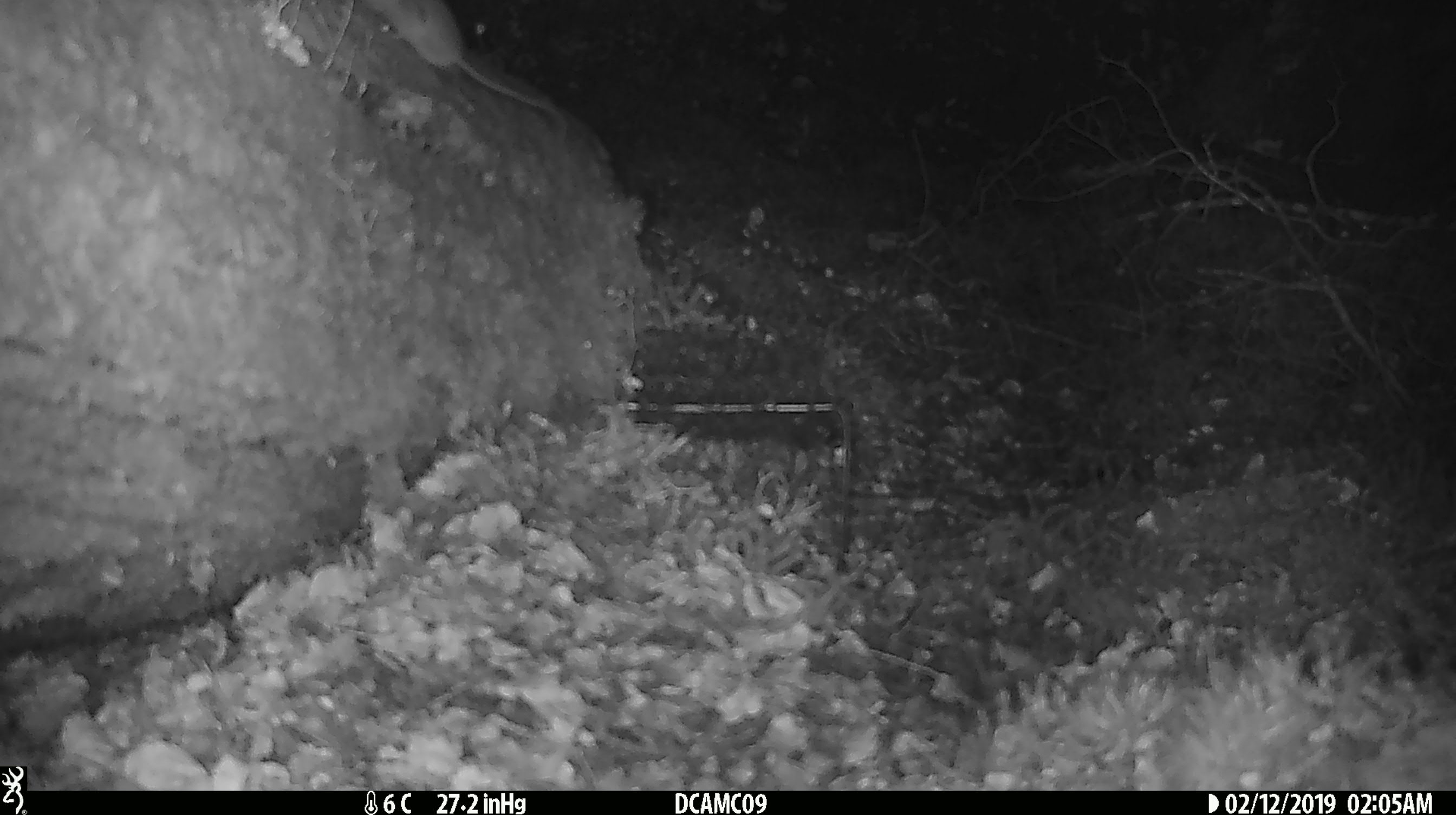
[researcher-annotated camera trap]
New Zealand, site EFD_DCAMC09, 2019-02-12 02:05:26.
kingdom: Animalia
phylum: Chordata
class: Mammalia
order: Rodentia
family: Muridae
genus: Mus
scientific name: Mus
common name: mouse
Mouse (Mus).